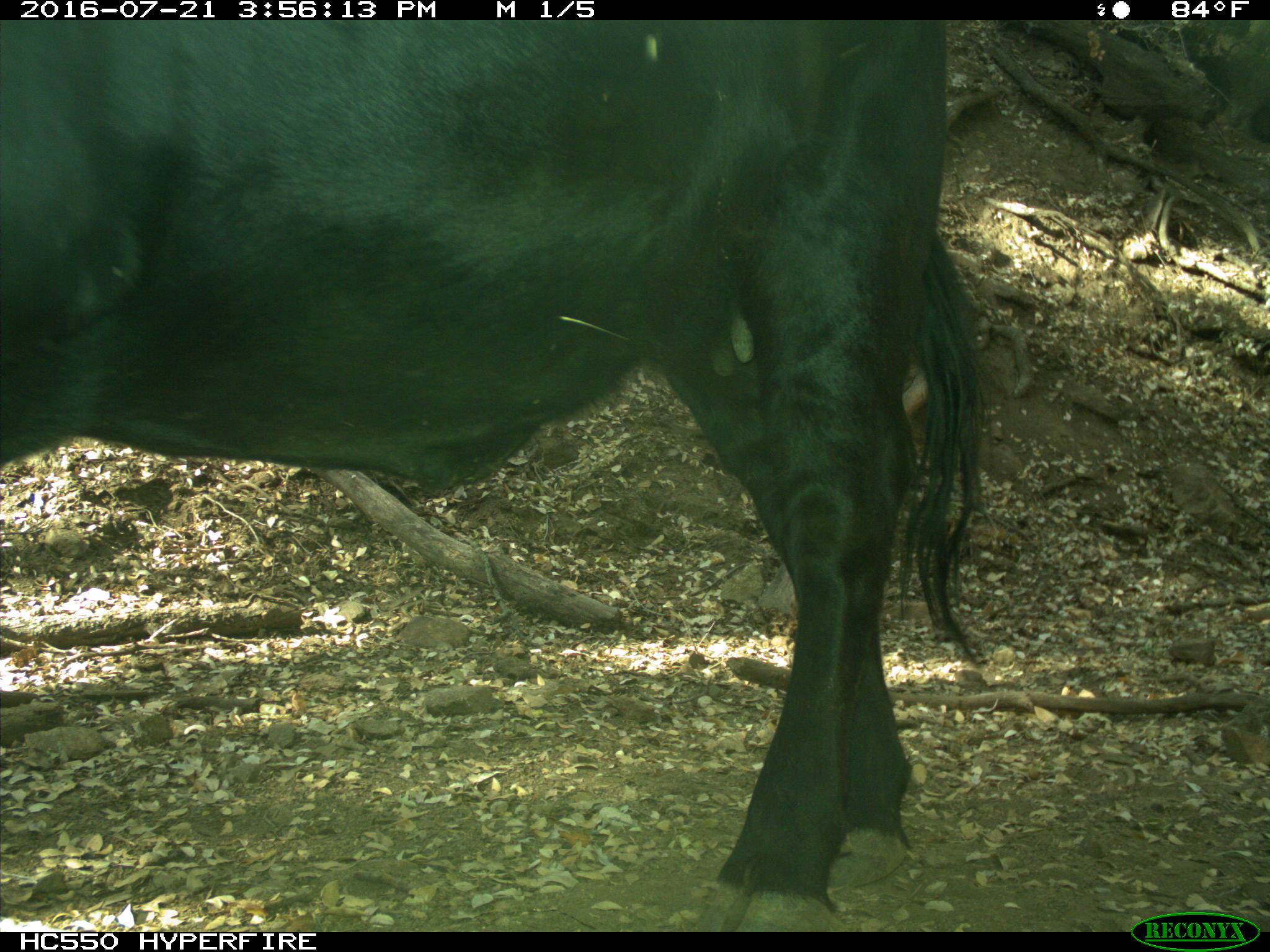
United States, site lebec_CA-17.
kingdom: Animalia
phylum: Chordata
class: Mammalia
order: Artiodactyla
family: Bovidae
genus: Bos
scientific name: Bos taurus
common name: domestic cow